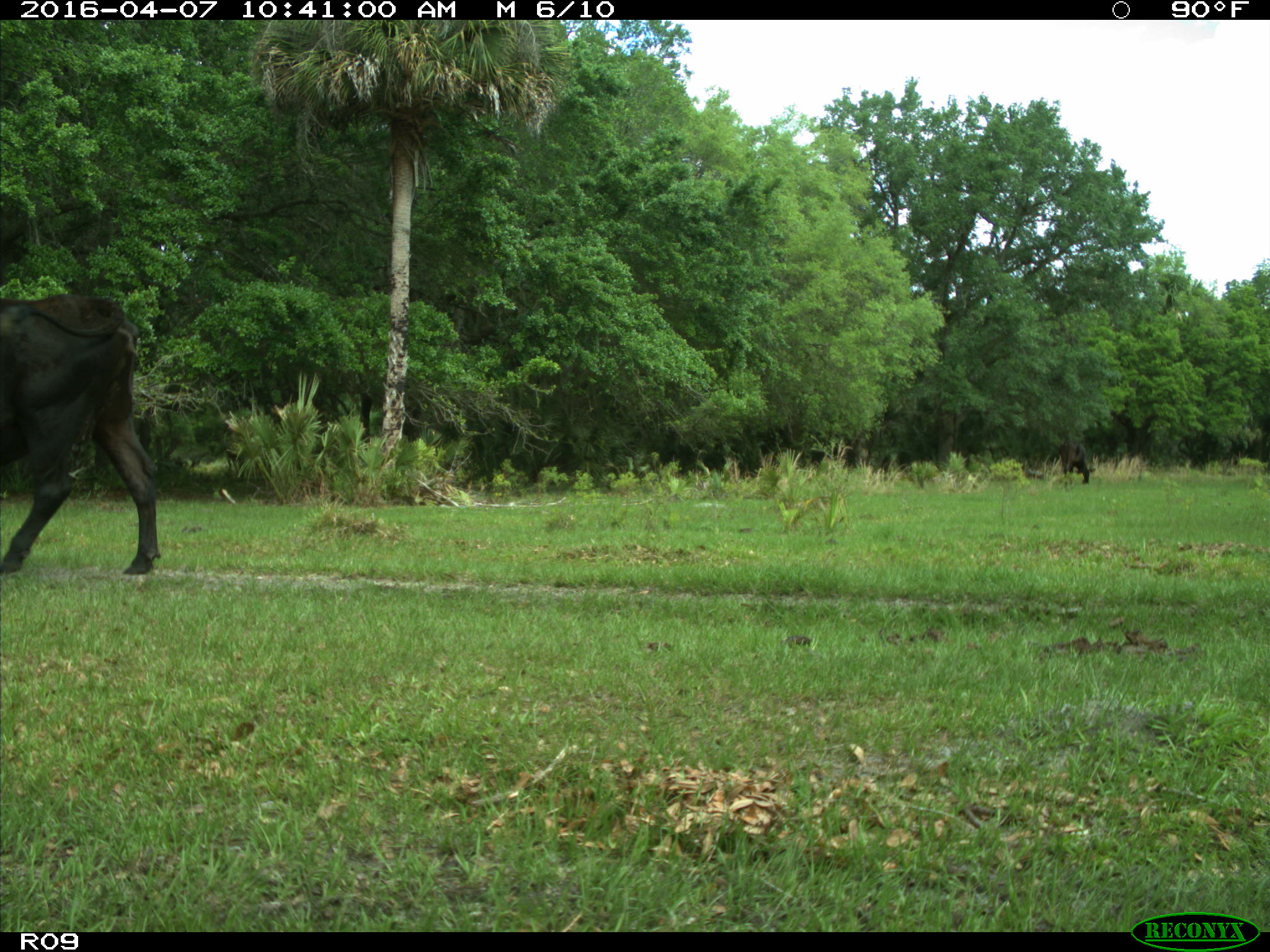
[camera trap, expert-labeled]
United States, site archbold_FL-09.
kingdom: Animalia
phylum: Chordata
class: Mammalia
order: Artiodactyla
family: Bovidae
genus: Bos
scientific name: Bos taurus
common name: domestic cow